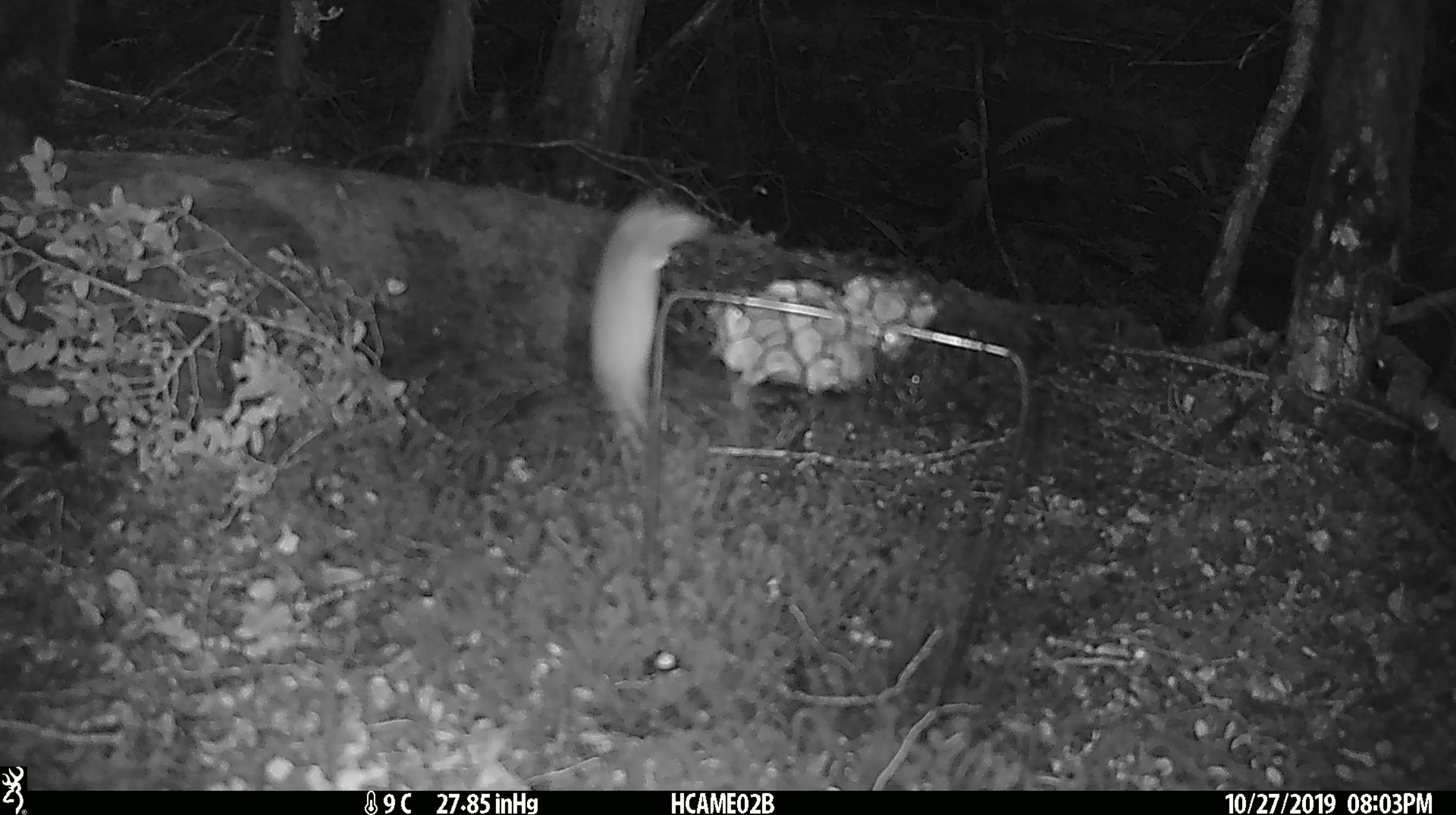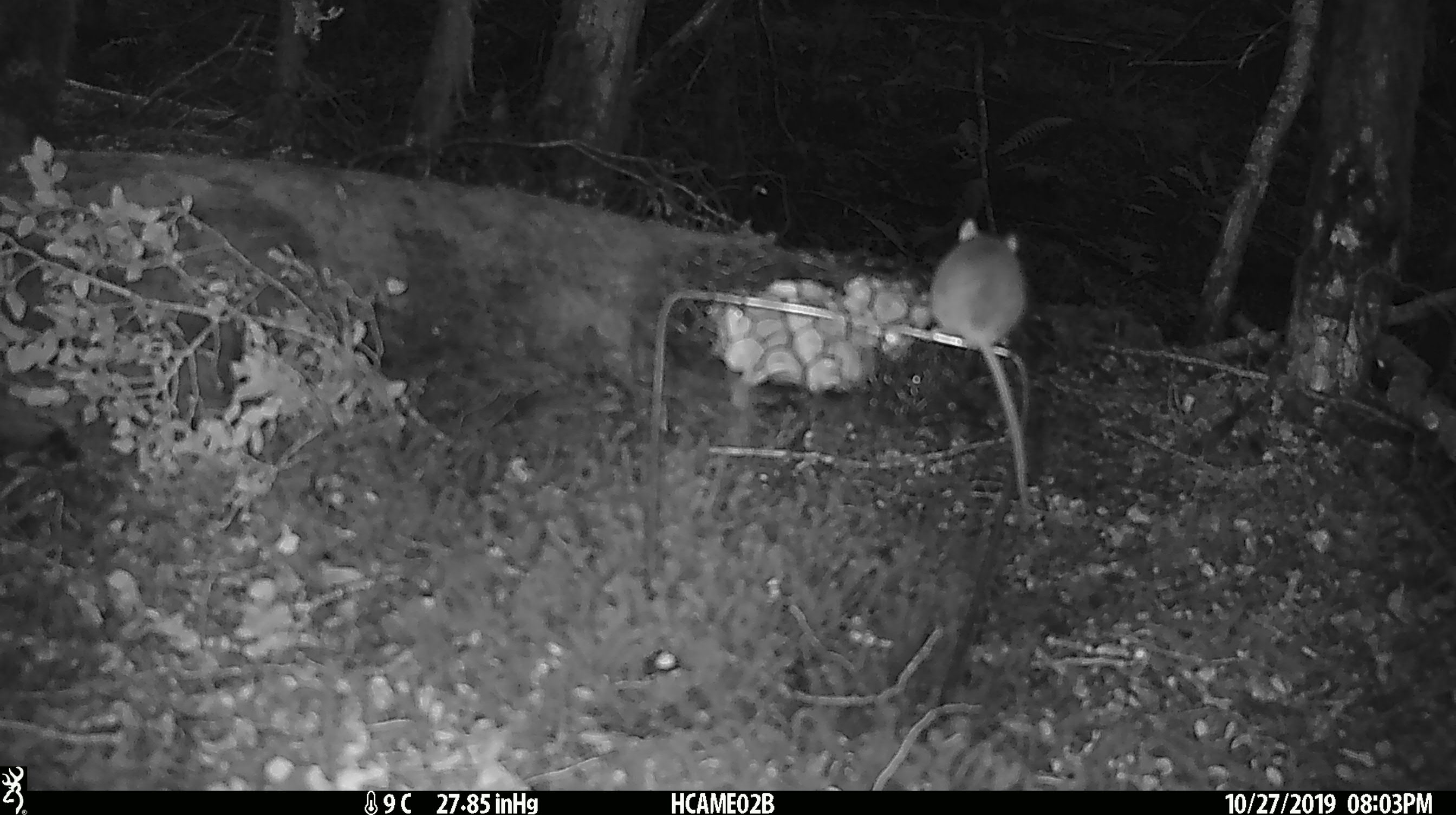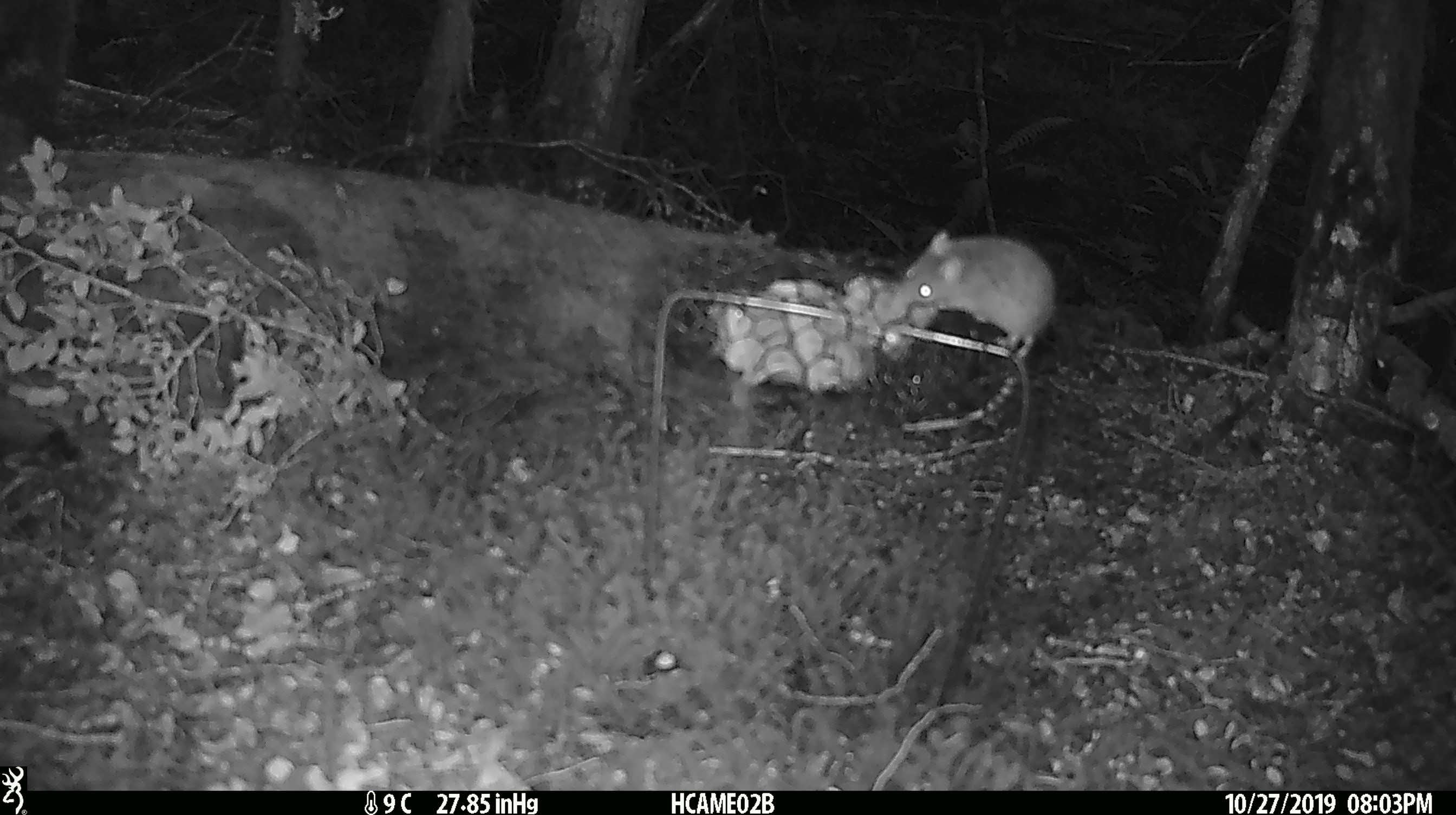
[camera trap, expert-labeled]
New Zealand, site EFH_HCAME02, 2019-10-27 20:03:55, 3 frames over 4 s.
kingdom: Animalia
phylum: Chordata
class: Mammalia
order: Rodentia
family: Muridae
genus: Mus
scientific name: Mus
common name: mouse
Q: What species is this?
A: Mouse (Mus).